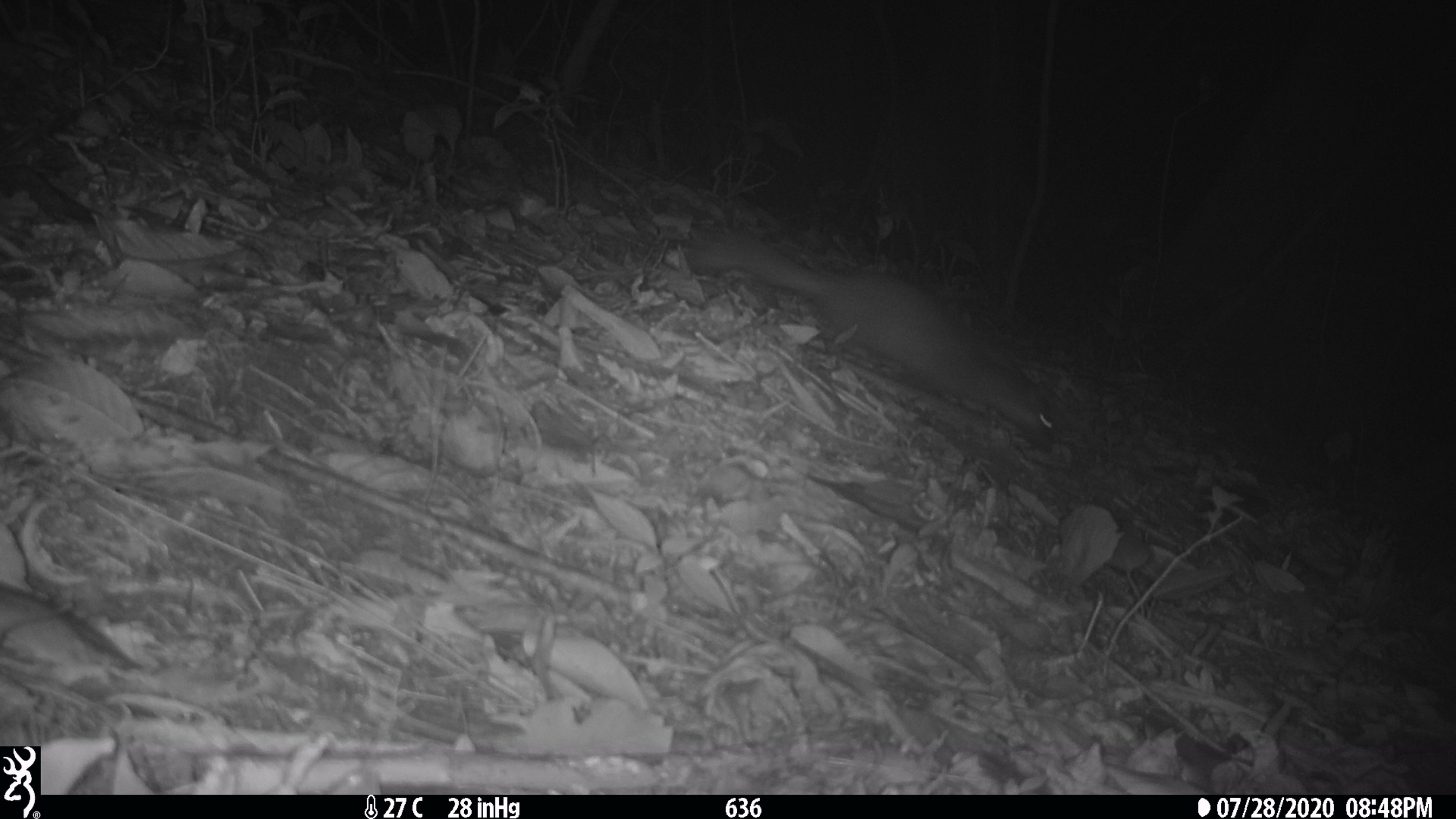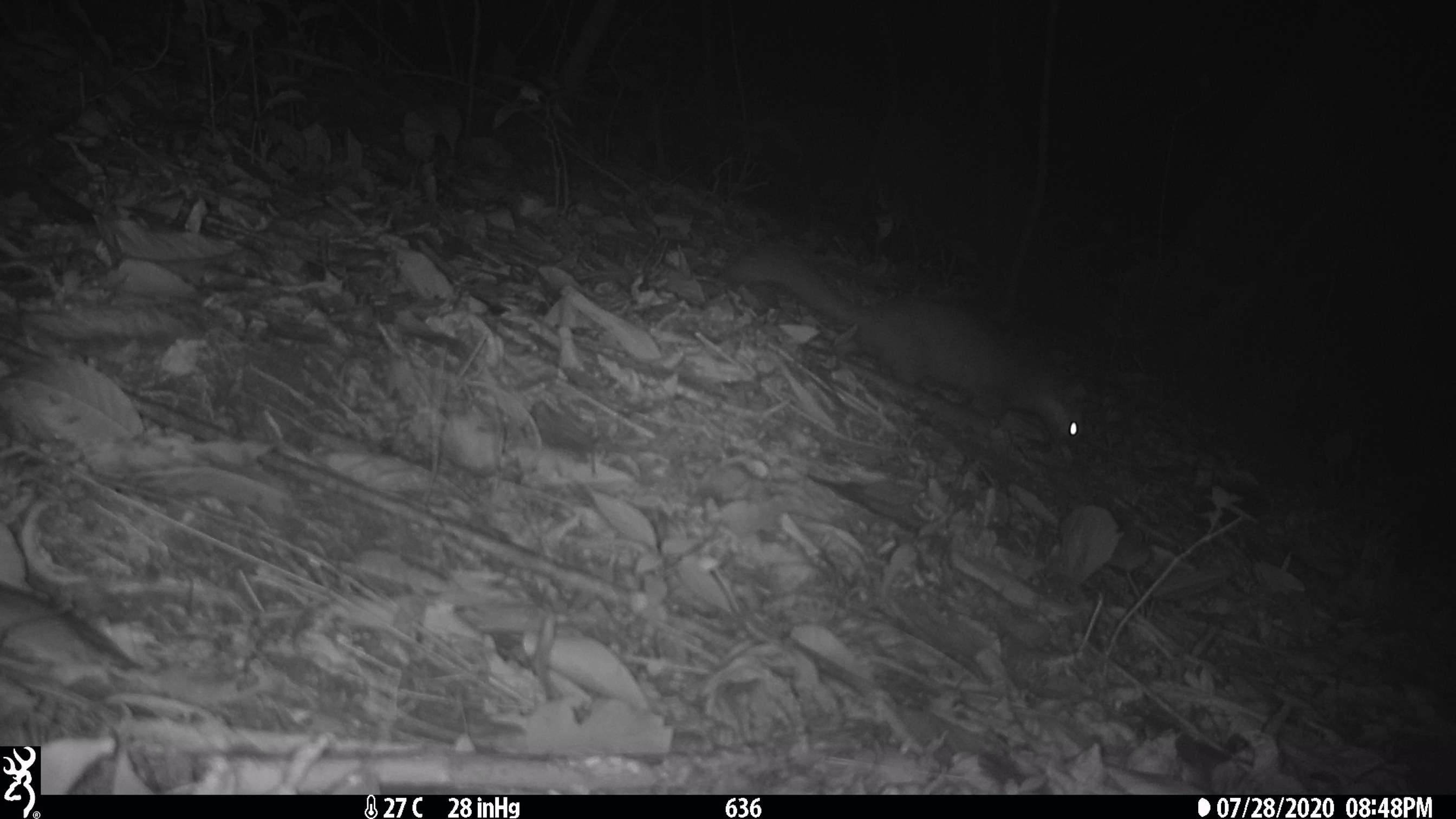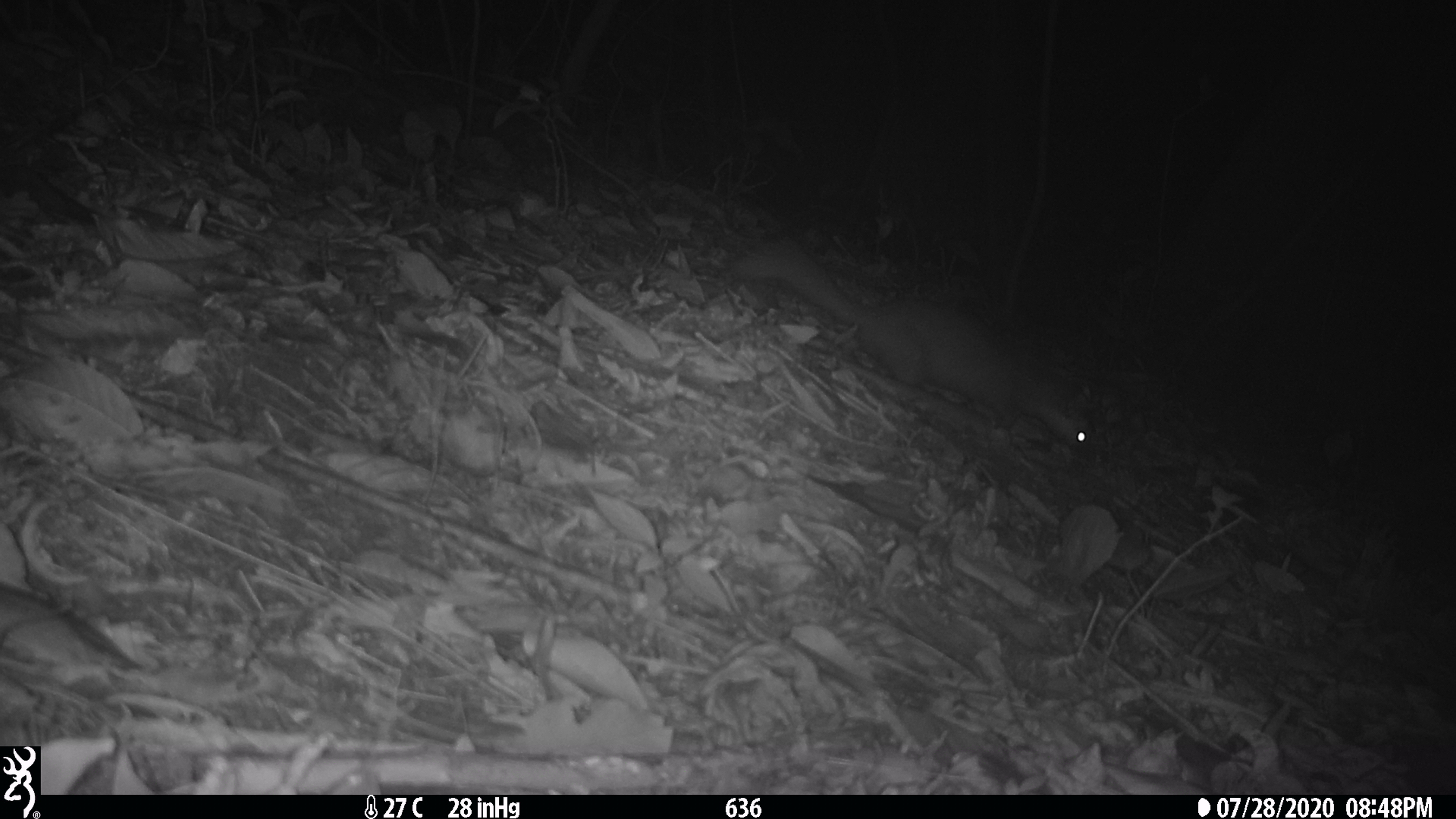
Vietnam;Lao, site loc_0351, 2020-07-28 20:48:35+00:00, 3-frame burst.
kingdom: Animalia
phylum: Chordata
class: Mammalia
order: Carnivora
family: Mustelidae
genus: Melogale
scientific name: Melogale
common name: ferret badger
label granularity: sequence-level